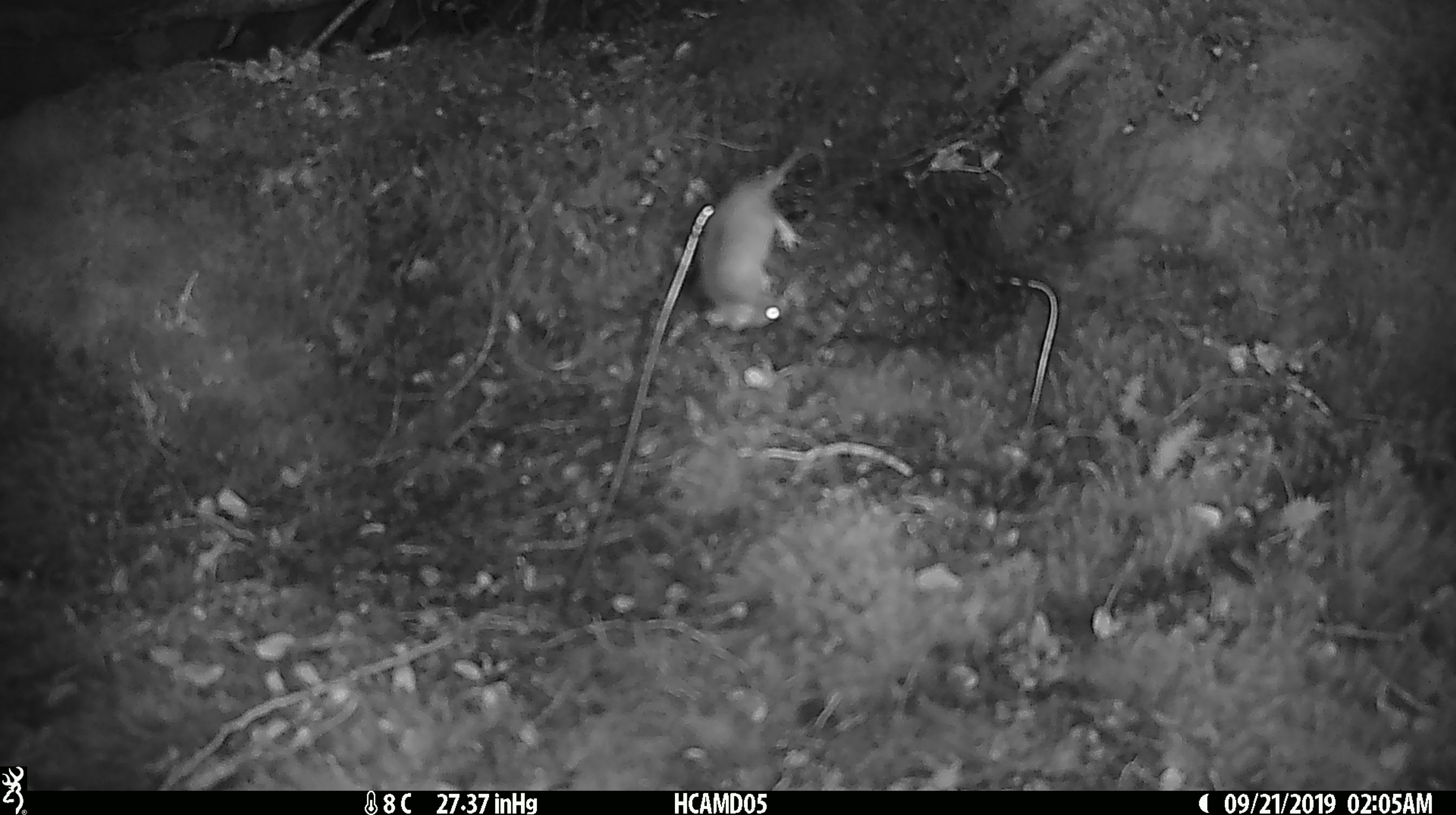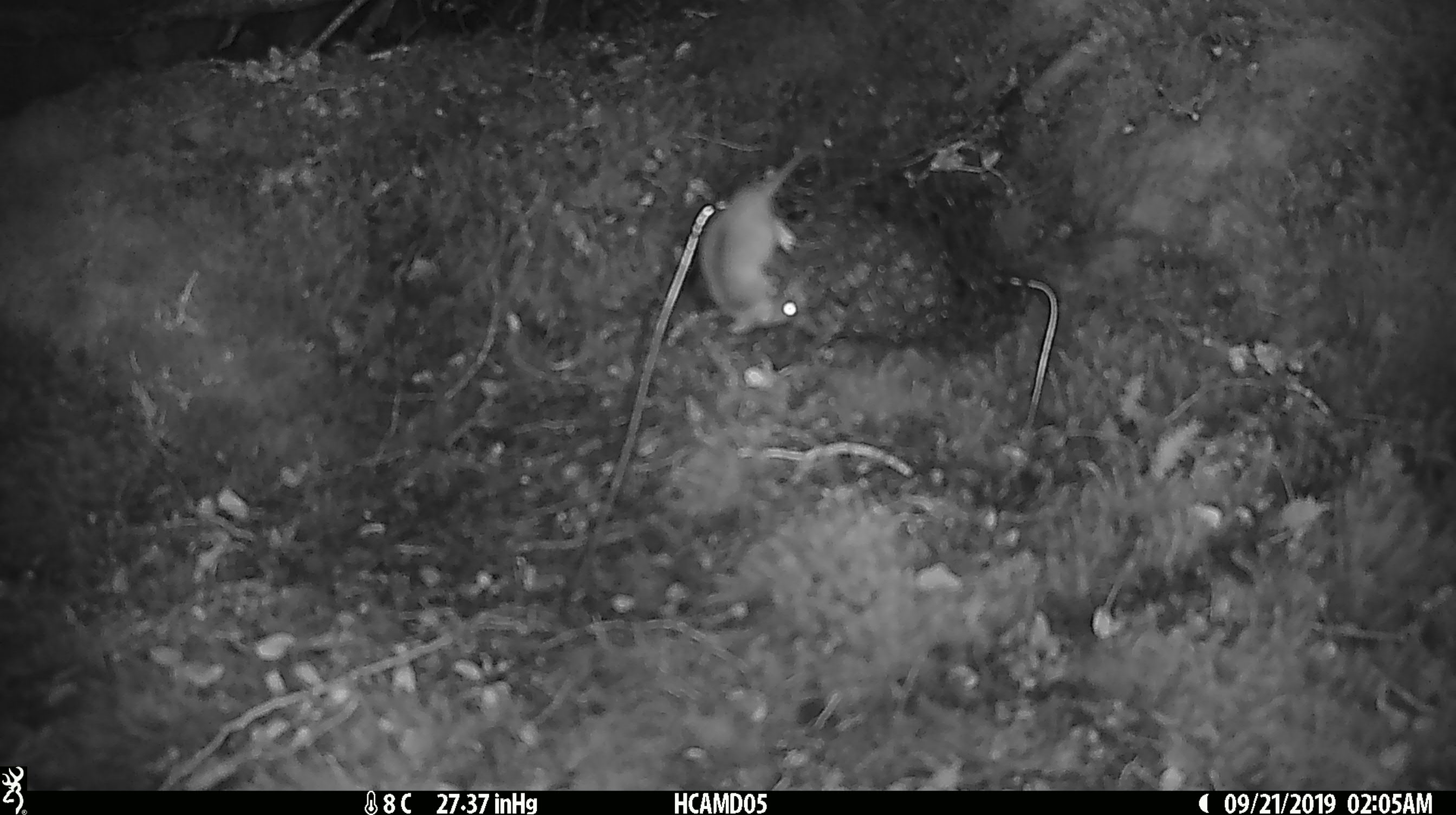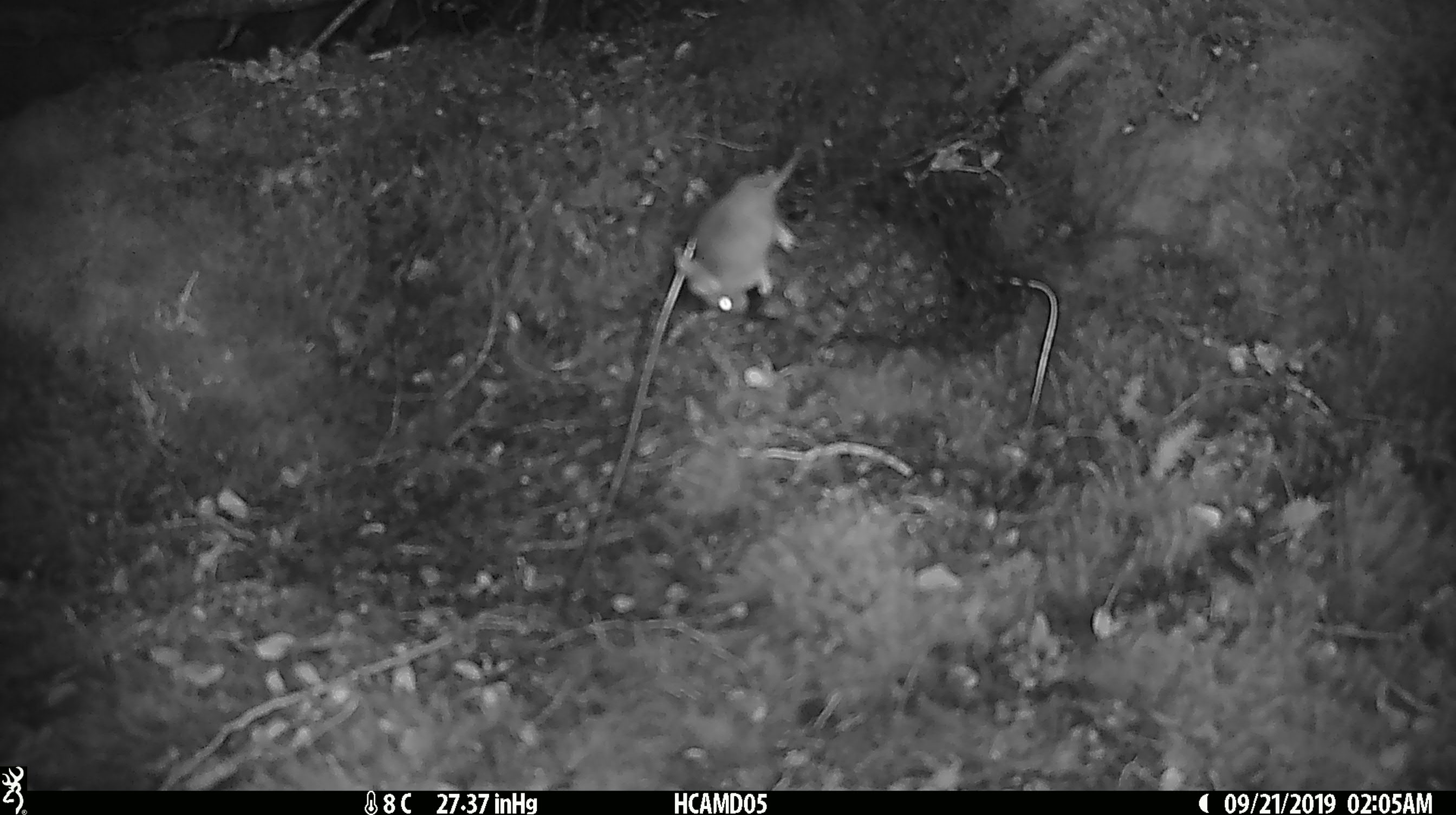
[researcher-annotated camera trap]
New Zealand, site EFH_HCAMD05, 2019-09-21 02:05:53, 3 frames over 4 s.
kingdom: Animalia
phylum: Chordata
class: Mammalia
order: Rodentia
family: Muridae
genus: Mus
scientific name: Mus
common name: mouse